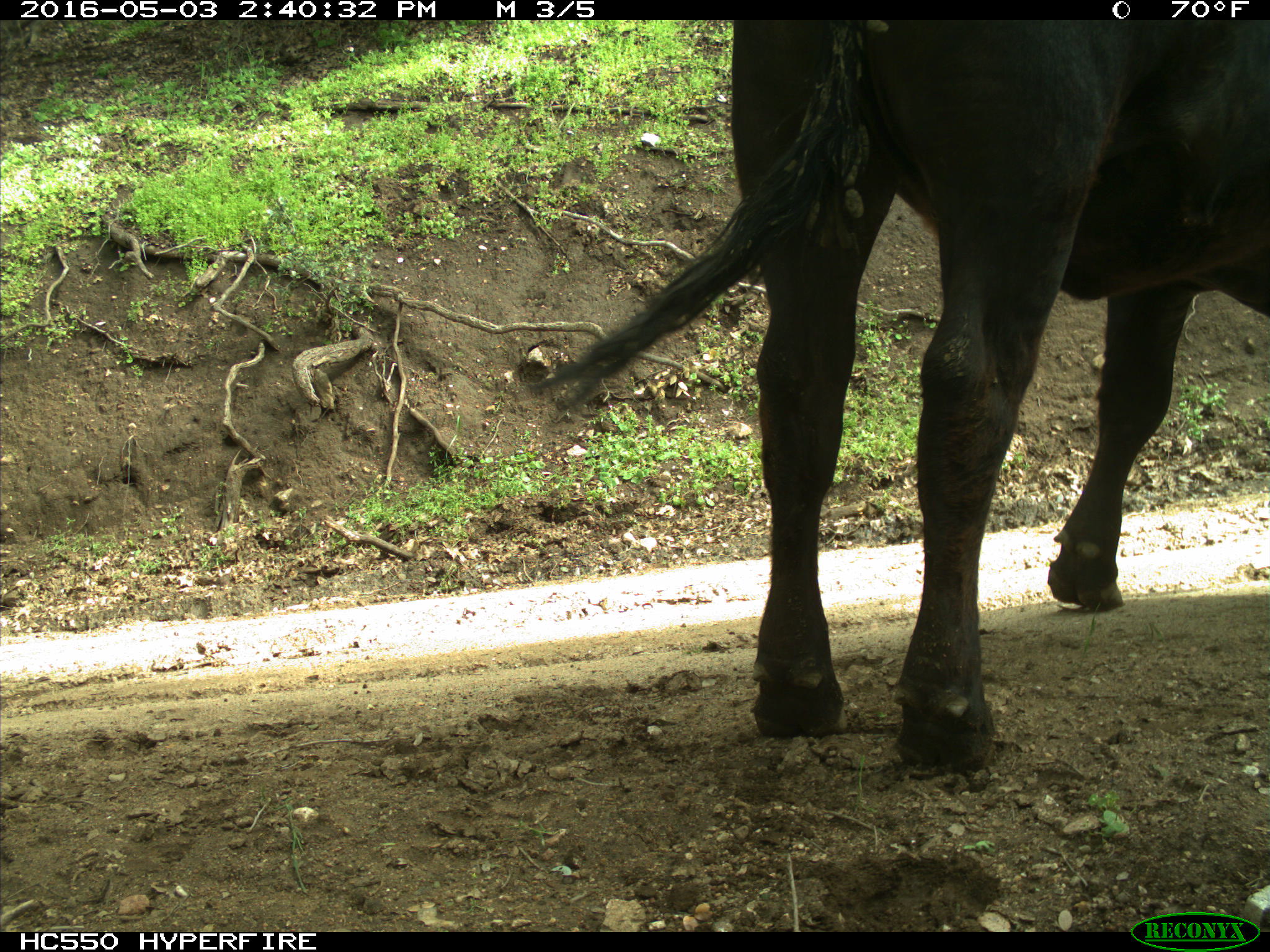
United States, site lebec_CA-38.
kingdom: Animalia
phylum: Chordata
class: Mammalia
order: Artiodactyla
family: Bovidae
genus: Bos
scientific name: Bos taurus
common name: domestic cow